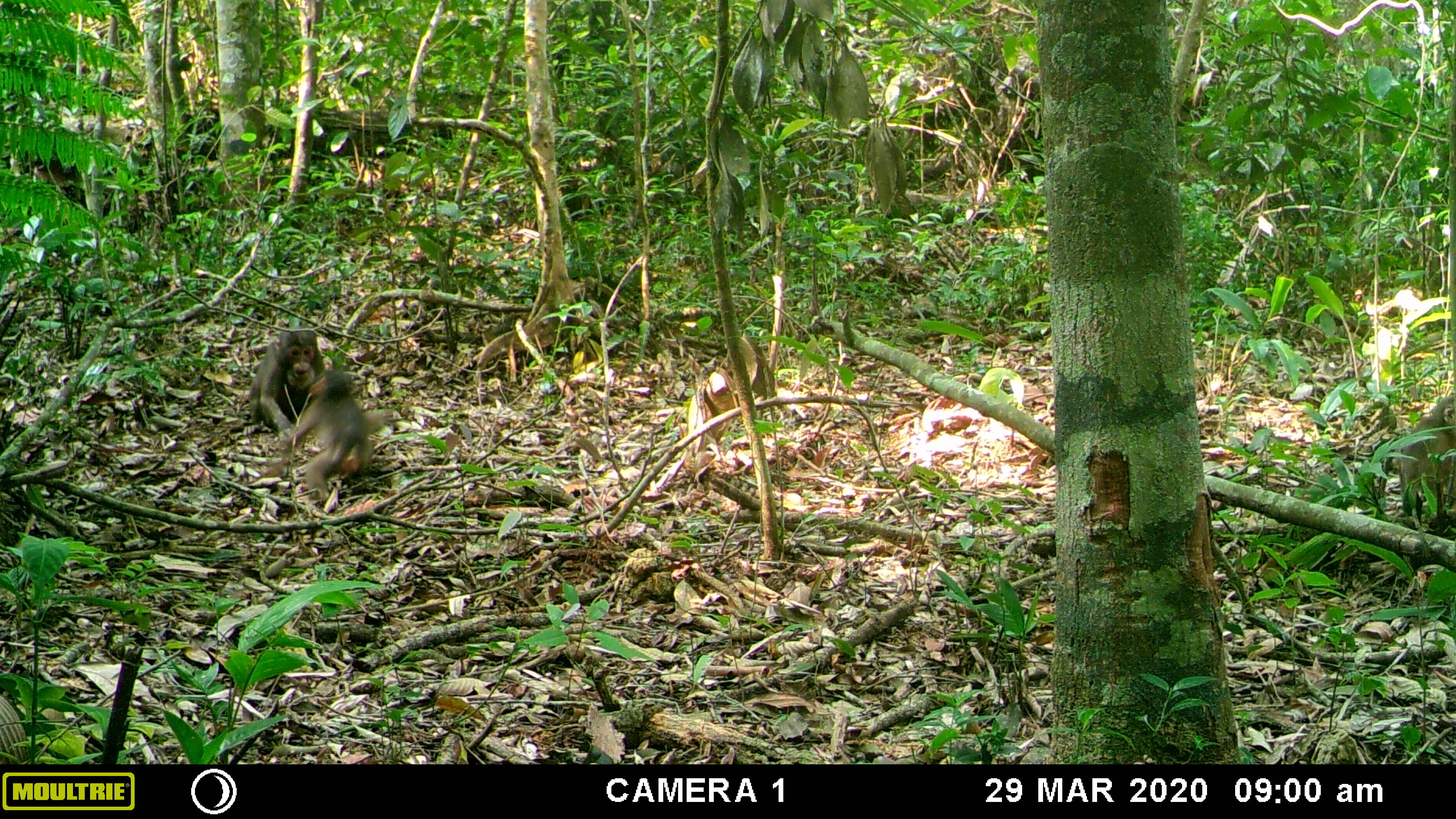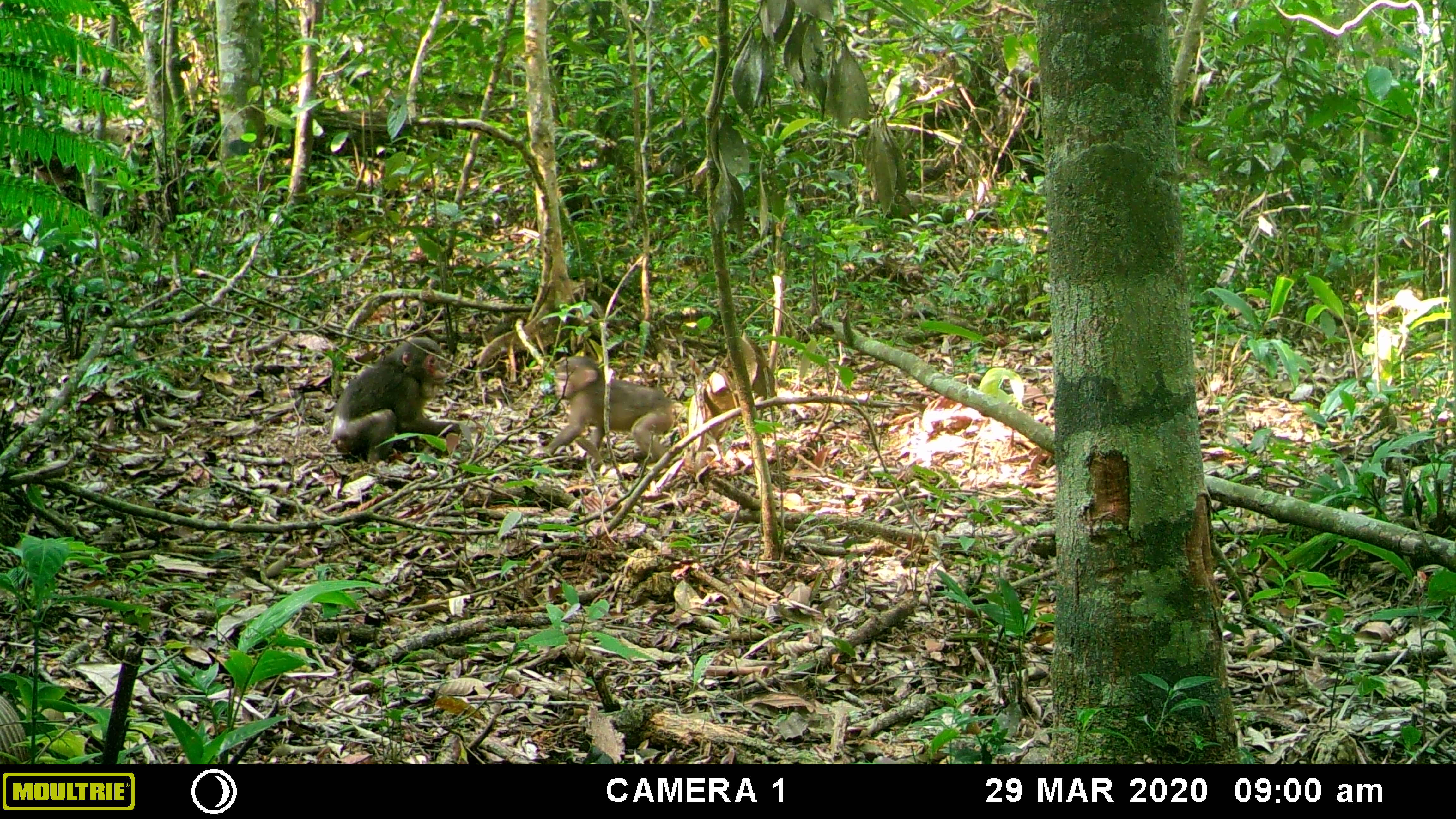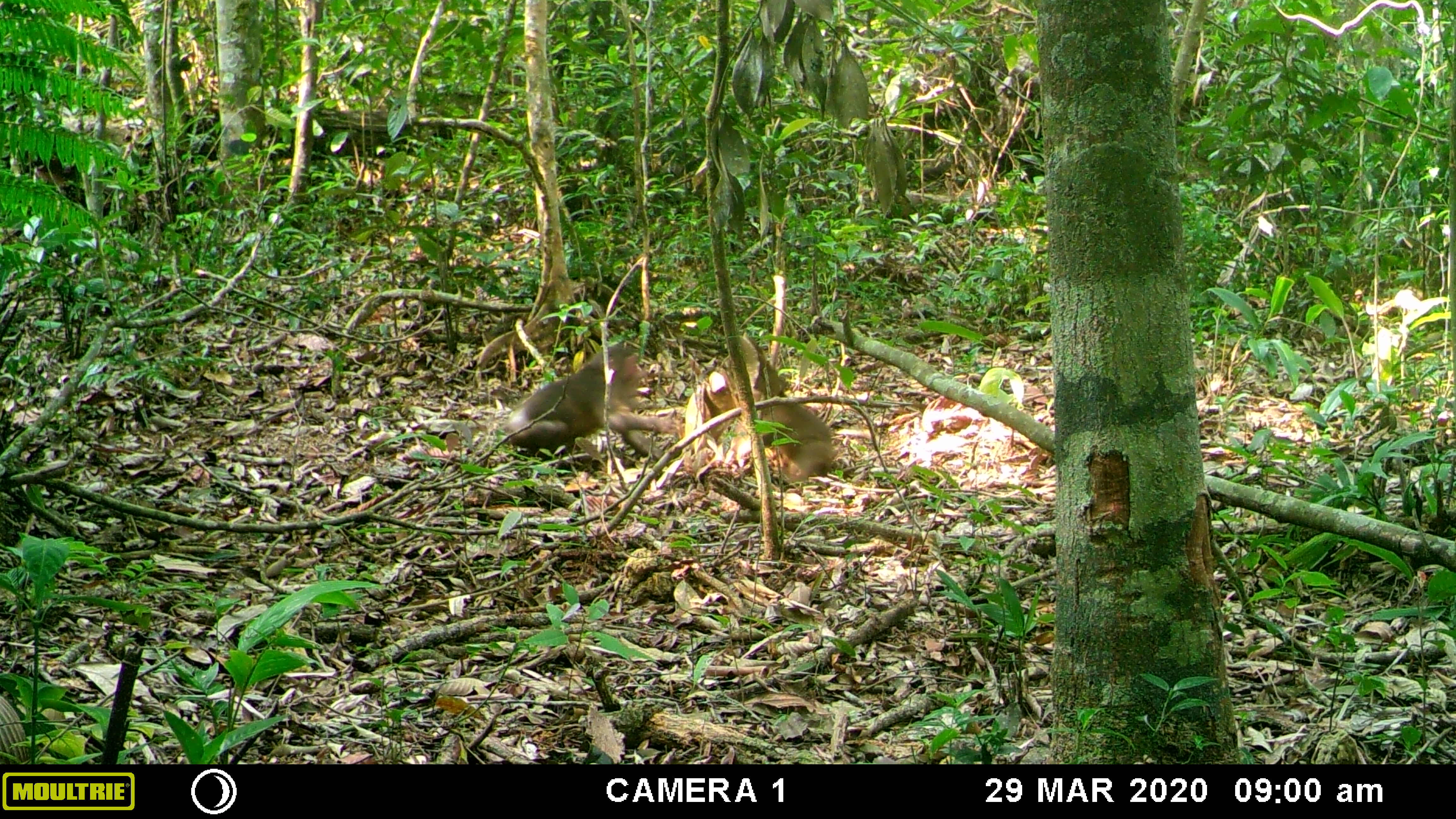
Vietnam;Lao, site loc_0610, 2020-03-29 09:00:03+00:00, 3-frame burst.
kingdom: Animalia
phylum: Chordata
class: Mammalia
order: Primates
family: Cercopithecidae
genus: Macaca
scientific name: Macaca arctoides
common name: stump-tailed macaque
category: stump tailed macaque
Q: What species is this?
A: Stump tailed macaque (stump-tailed macaque) (Macaca arctoides).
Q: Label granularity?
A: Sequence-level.